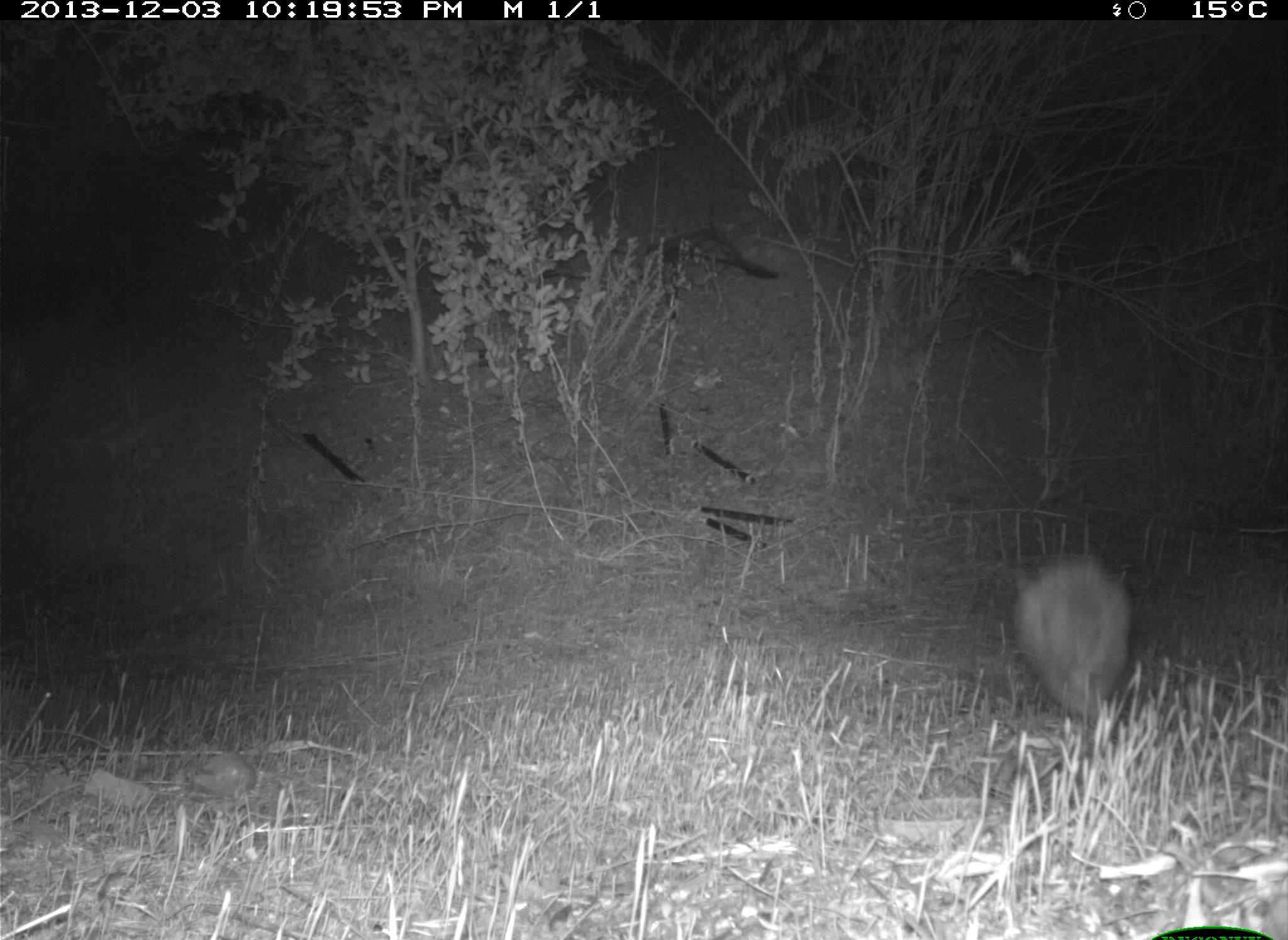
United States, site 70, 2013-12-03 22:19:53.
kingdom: Animalia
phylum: Chordata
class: Mammalia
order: Lagomorpha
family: Leporidae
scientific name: Leporidae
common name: rabbits and hares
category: rabbit